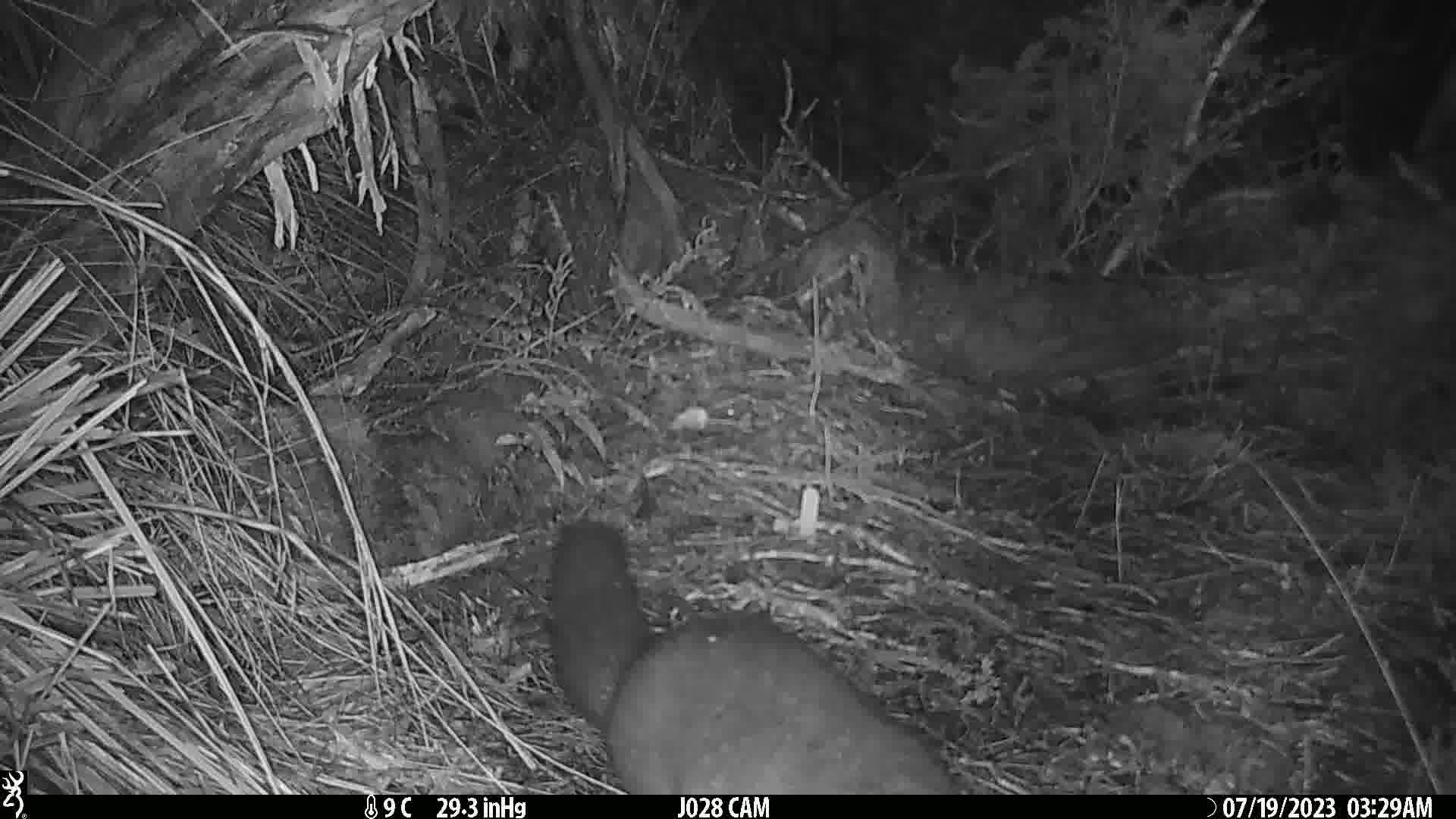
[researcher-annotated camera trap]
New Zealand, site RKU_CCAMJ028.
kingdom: Animalia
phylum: Chordata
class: Mammalia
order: Diprotodontia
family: Phalangeridae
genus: Trichosurus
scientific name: Trichosurus vulpecula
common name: common brushtail possum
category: possum